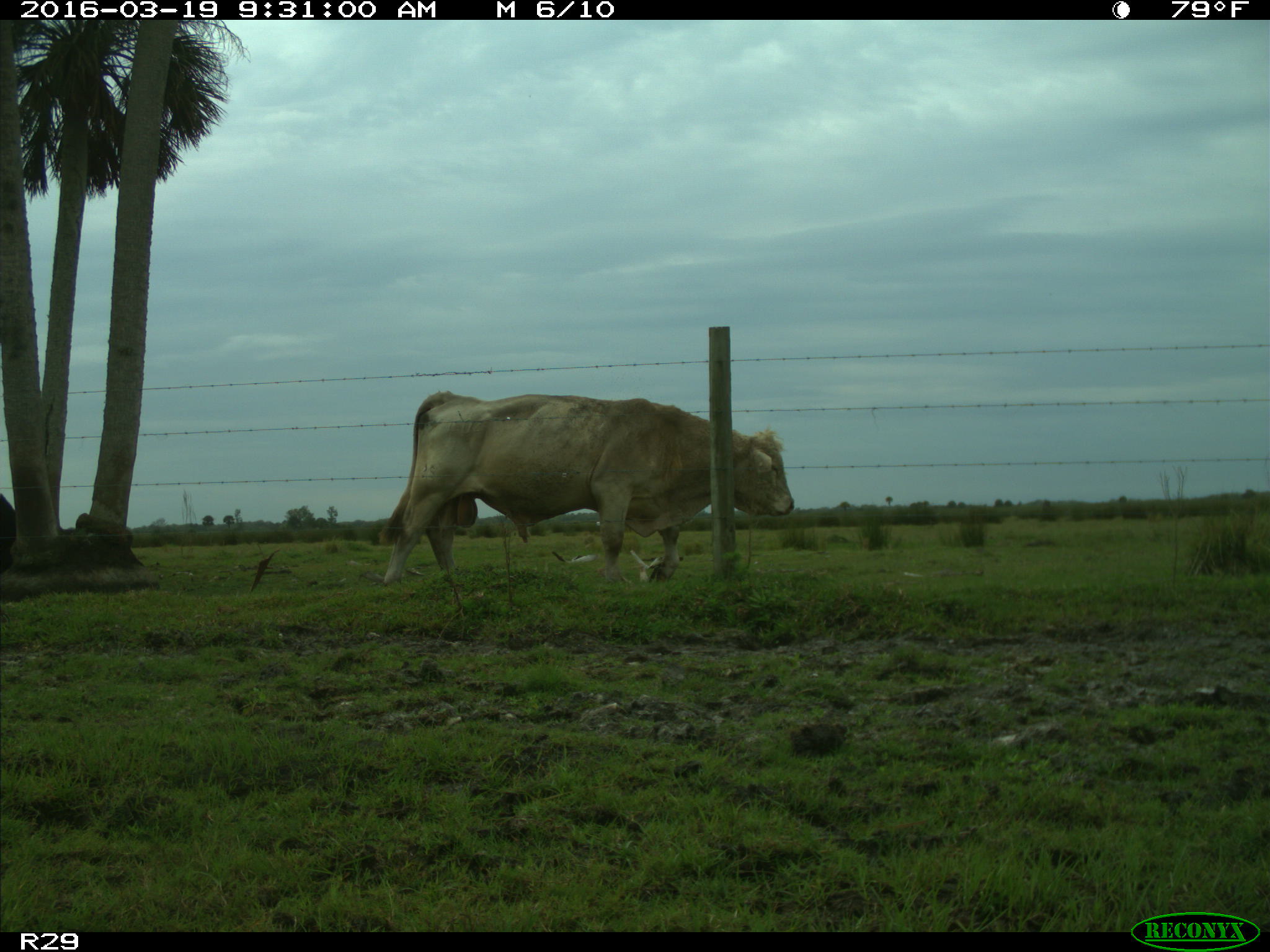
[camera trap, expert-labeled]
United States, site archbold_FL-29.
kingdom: Animalia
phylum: Chordata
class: Mammalia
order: Artiodactyla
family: Bovidae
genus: Bos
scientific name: Bos taurus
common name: domestic cow